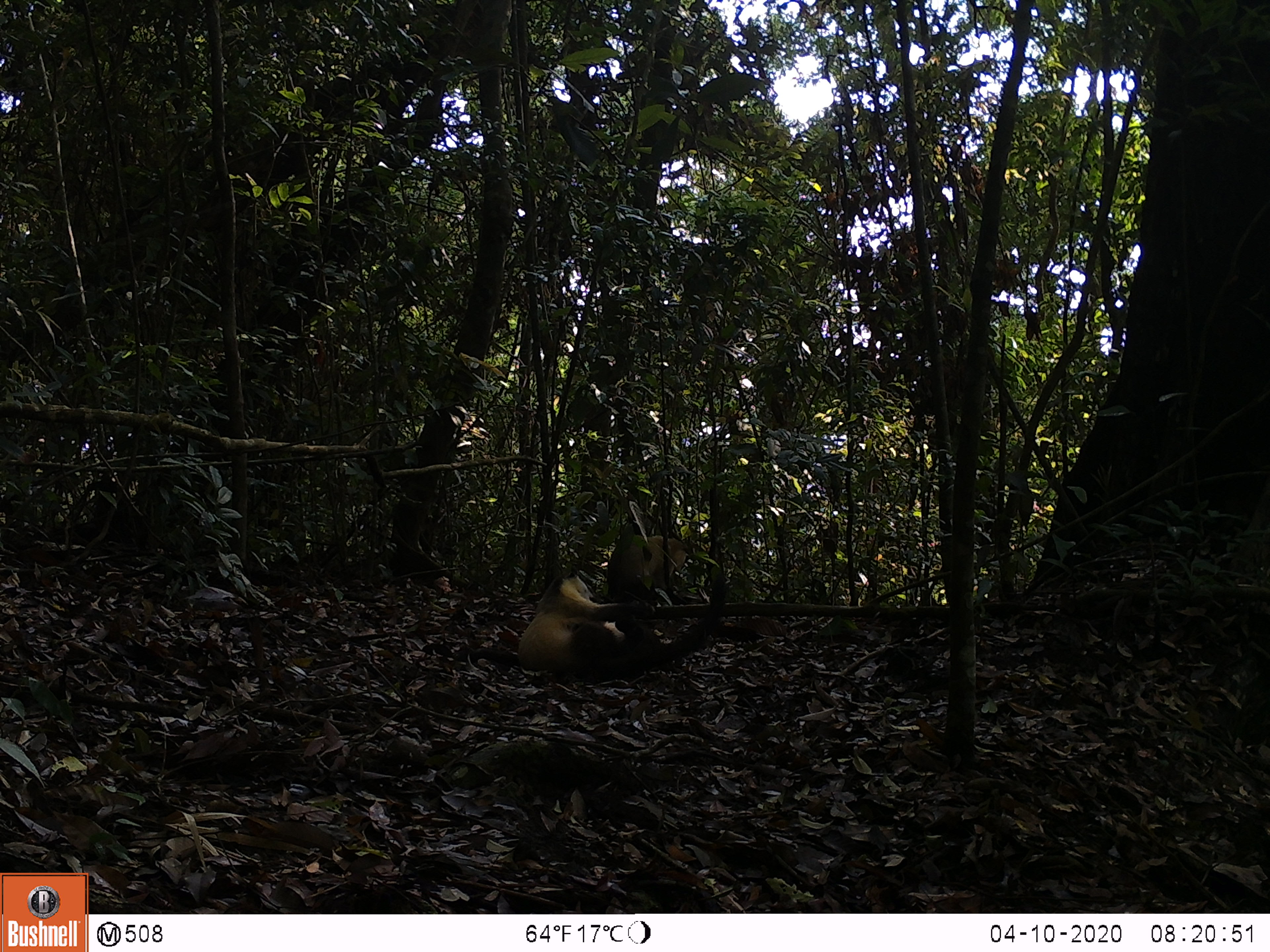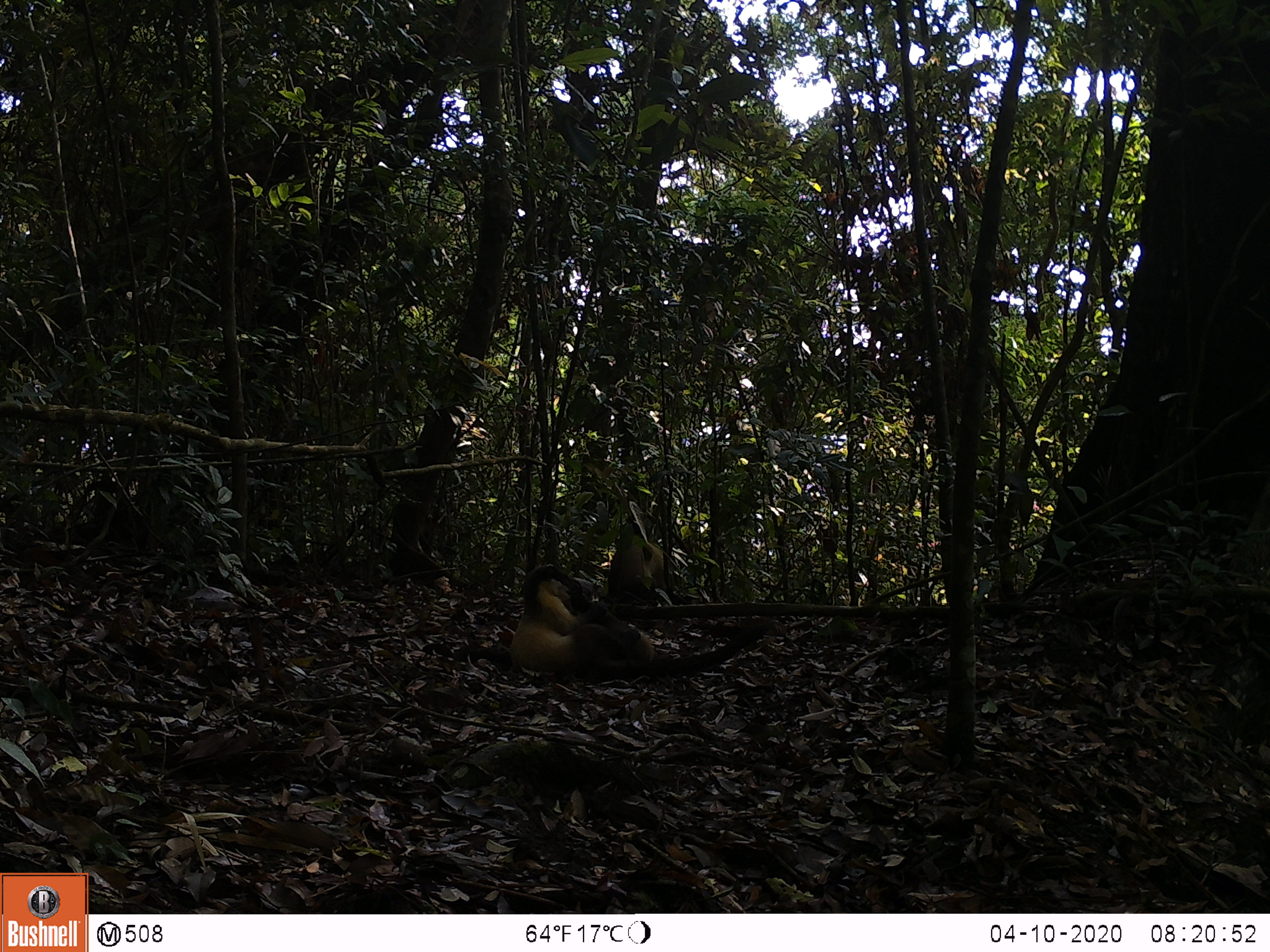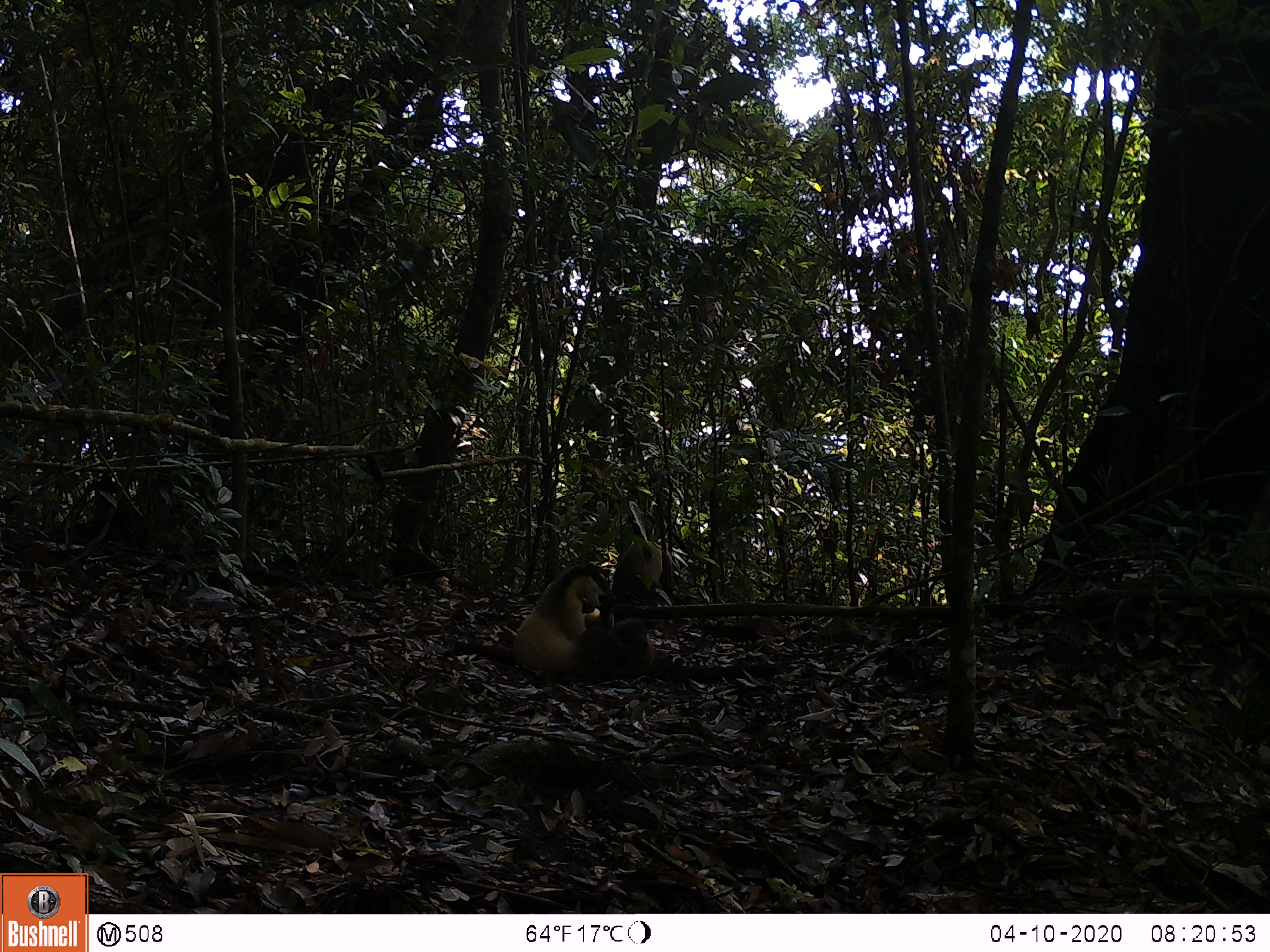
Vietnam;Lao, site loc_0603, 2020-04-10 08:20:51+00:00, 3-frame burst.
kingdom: Animalia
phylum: Chordata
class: Mammalia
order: Carnivora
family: Mustelidae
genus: Martes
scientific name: Martes flavigula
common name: yellow-throated marten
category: yellow throated marten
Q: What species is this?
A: Yellow throated marten (yellow-throated marten) (Martes flavigula).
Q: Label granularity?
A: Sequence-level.